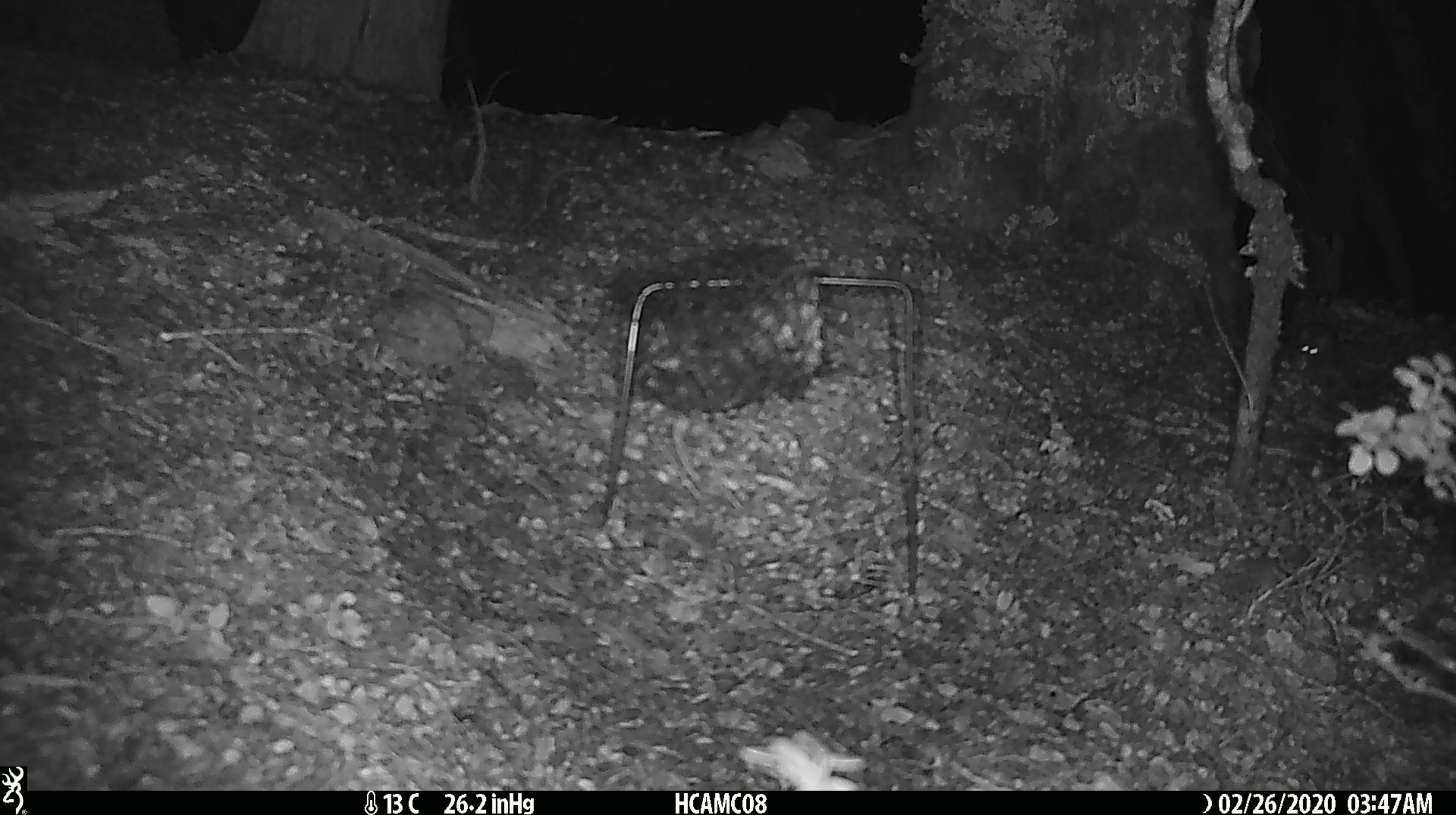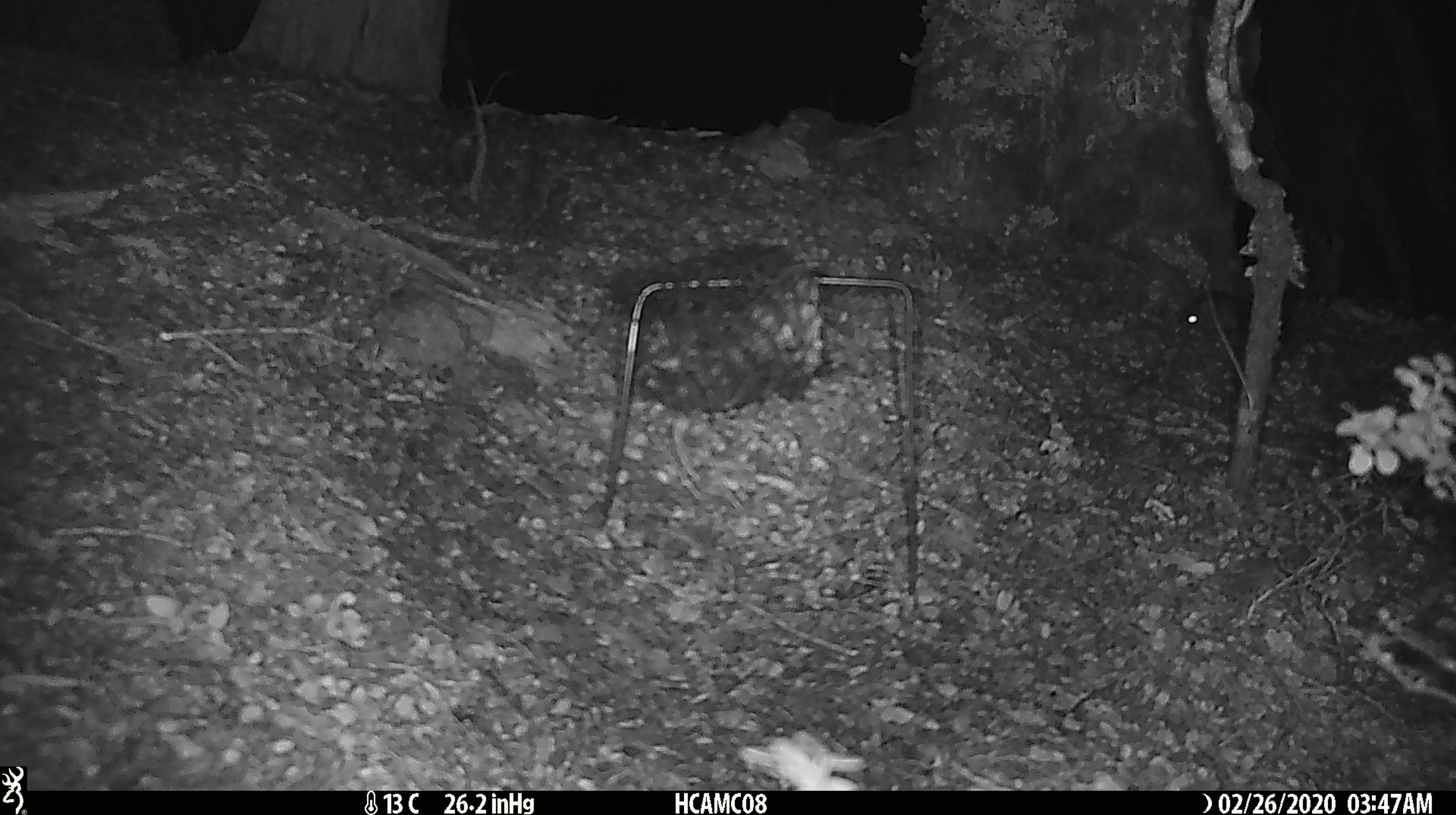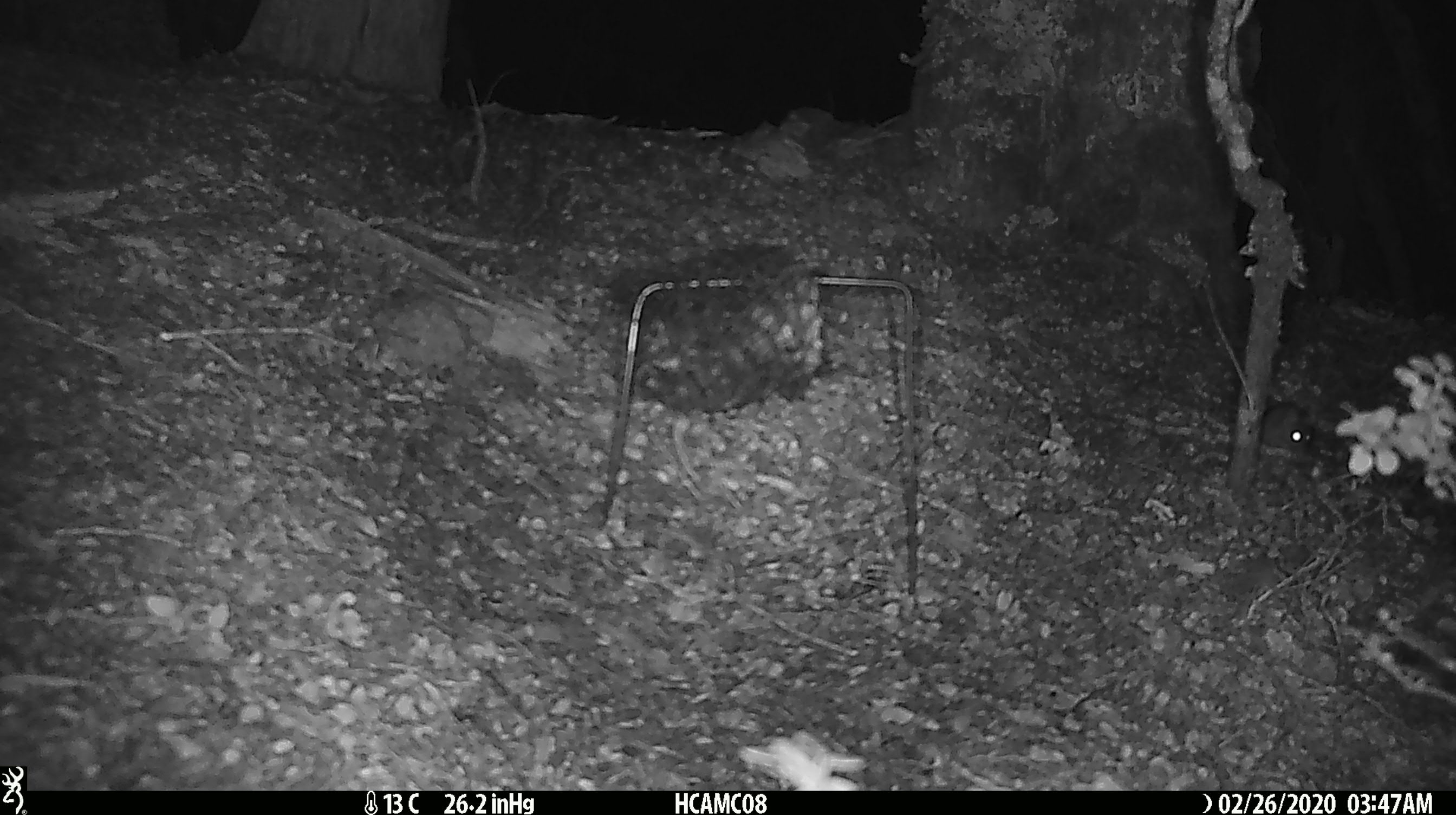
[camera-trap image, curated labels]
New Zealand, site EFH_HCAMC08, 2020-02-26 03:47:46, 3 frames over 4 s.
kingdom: Animalia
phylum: Chordata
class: Mammalia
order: Rodentia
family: Muridae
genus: Mus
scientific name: Mus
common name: mouse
Mouse (Mus).